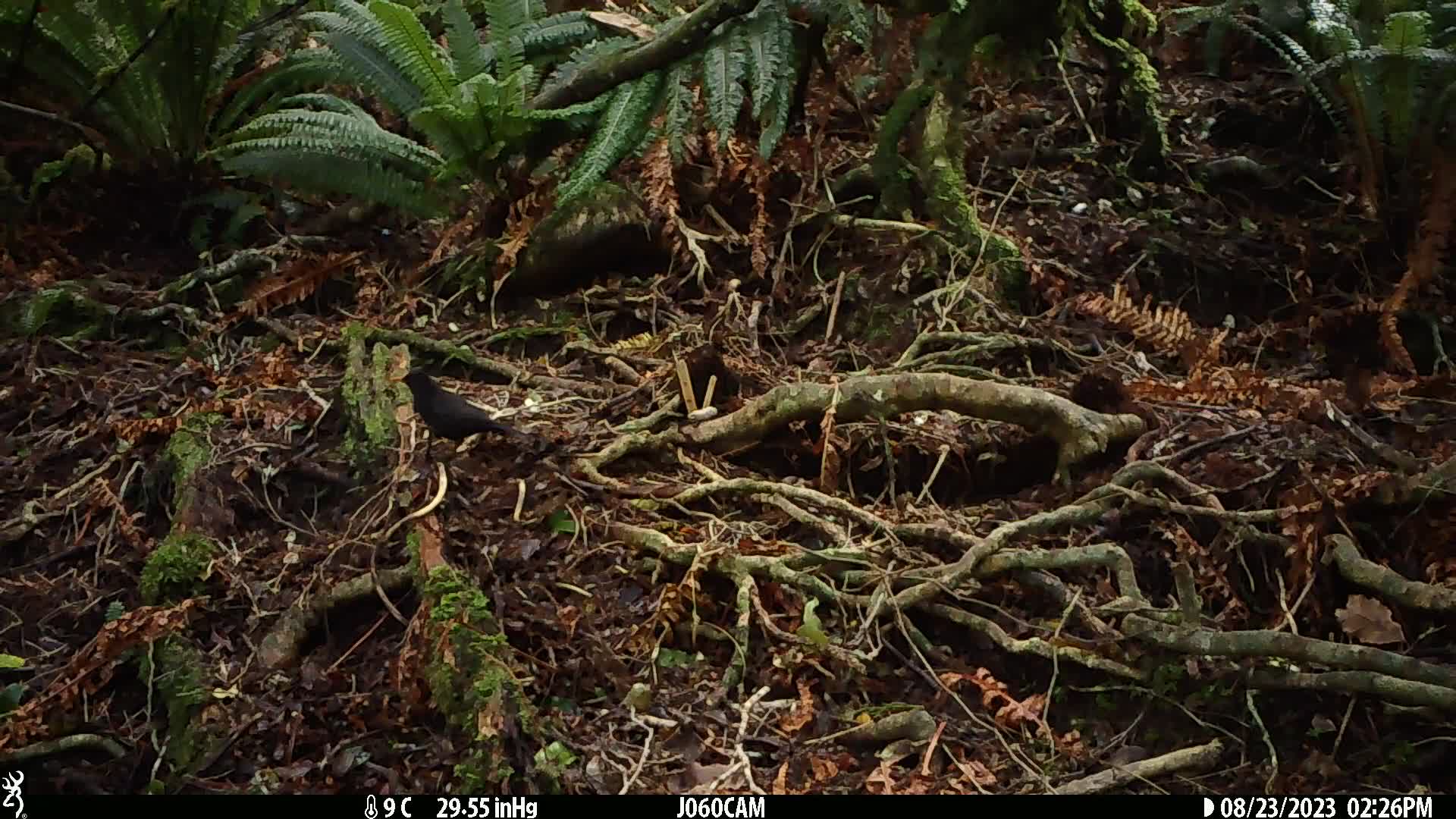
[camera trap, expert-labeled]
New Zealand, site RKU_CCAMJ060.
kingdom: Animalia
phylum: Chordata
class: Aves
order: Passeriformes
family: Turdidae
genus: Turdus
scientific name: Turdus merula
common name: eurasian blackbird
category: blackbird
Blackbird (eurasian blackbird) (Turdus merula).